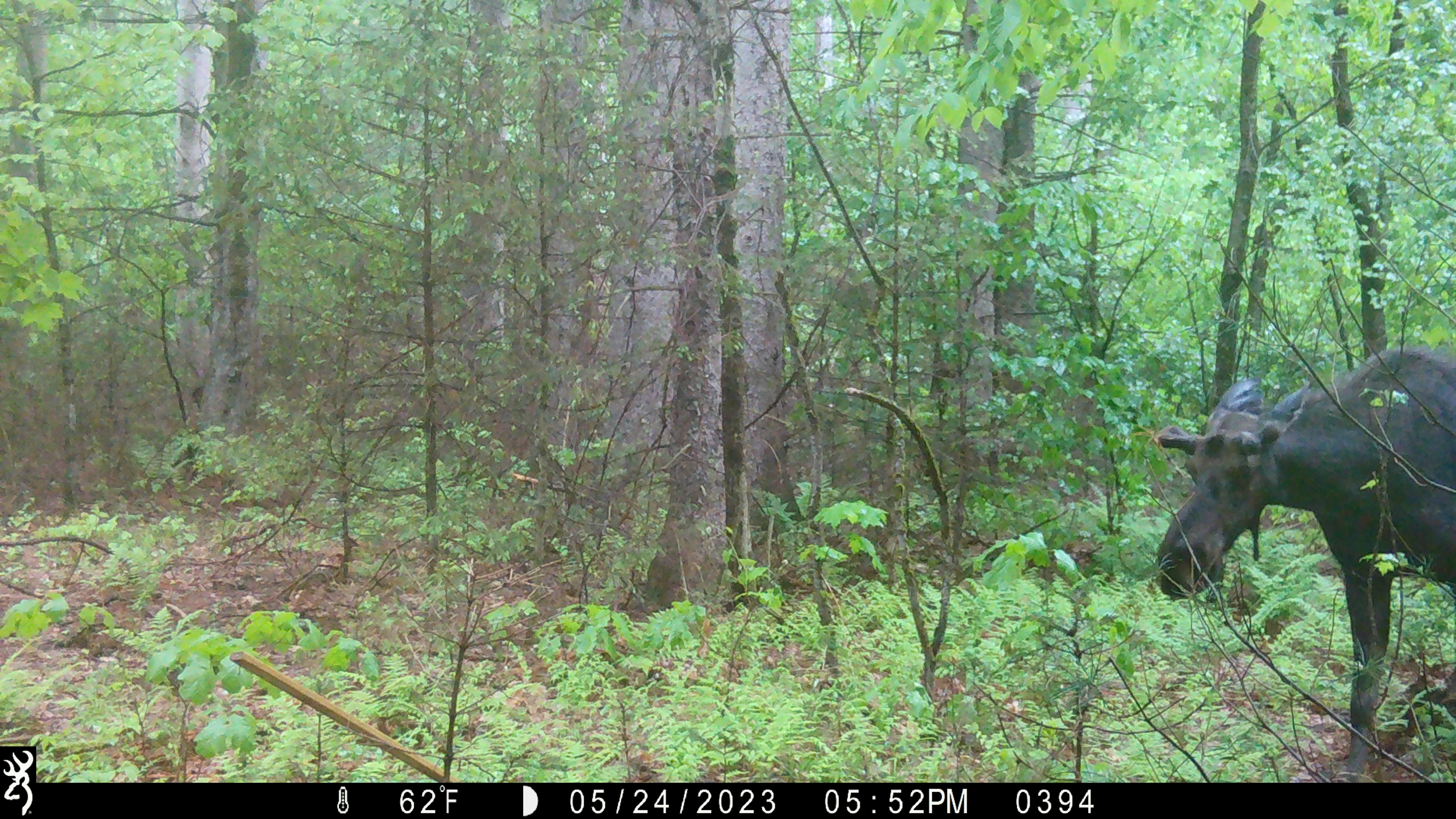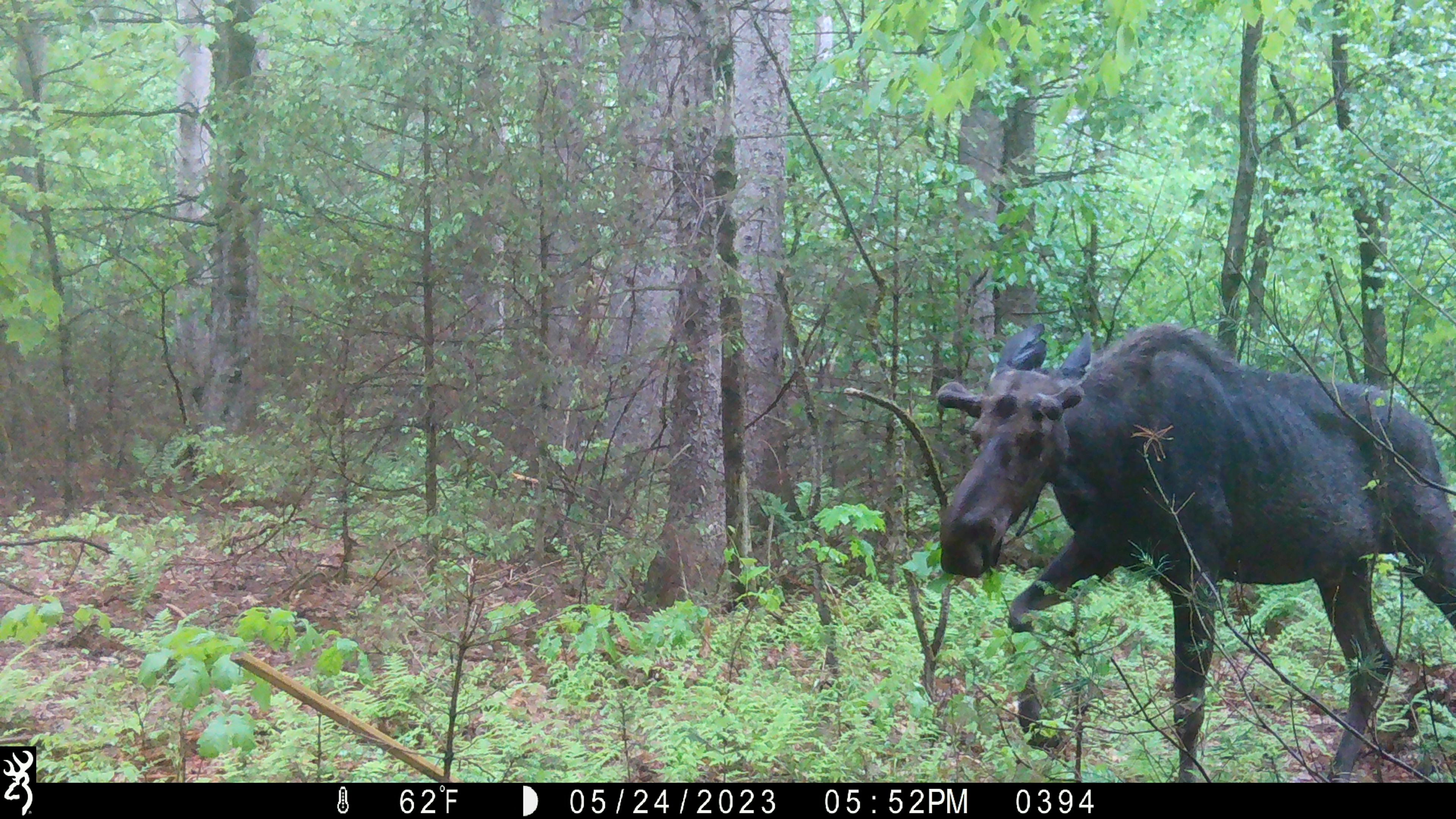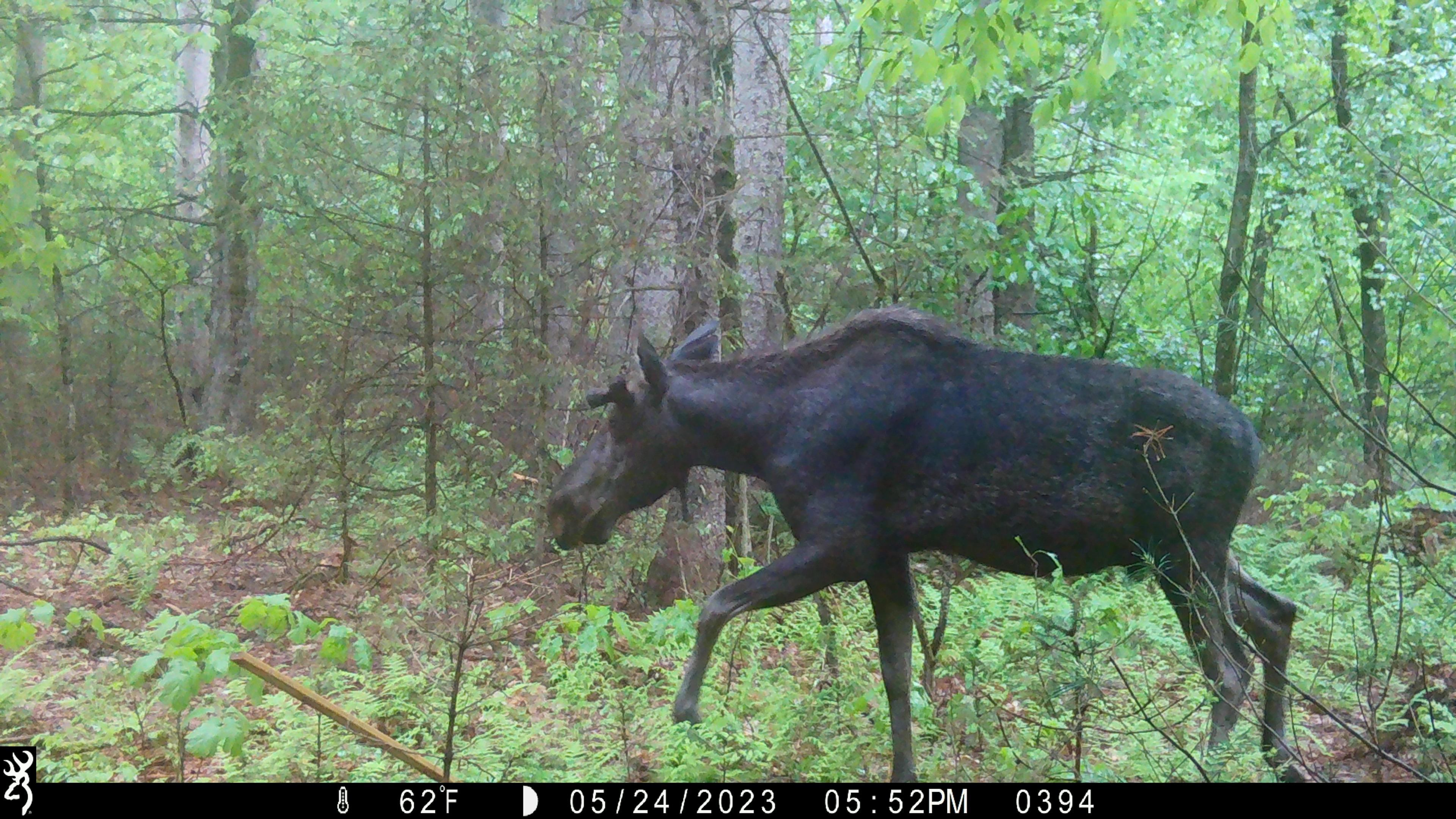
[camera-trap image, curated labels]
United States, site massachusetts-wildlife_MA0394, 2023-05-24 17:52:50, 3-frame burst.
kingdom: Animalia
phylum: Chordata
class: Mammalia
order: Artiodactyla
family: Cervidae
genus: Alces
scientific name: Alces alces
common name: moose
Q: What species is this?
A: Moose (Alces alces).